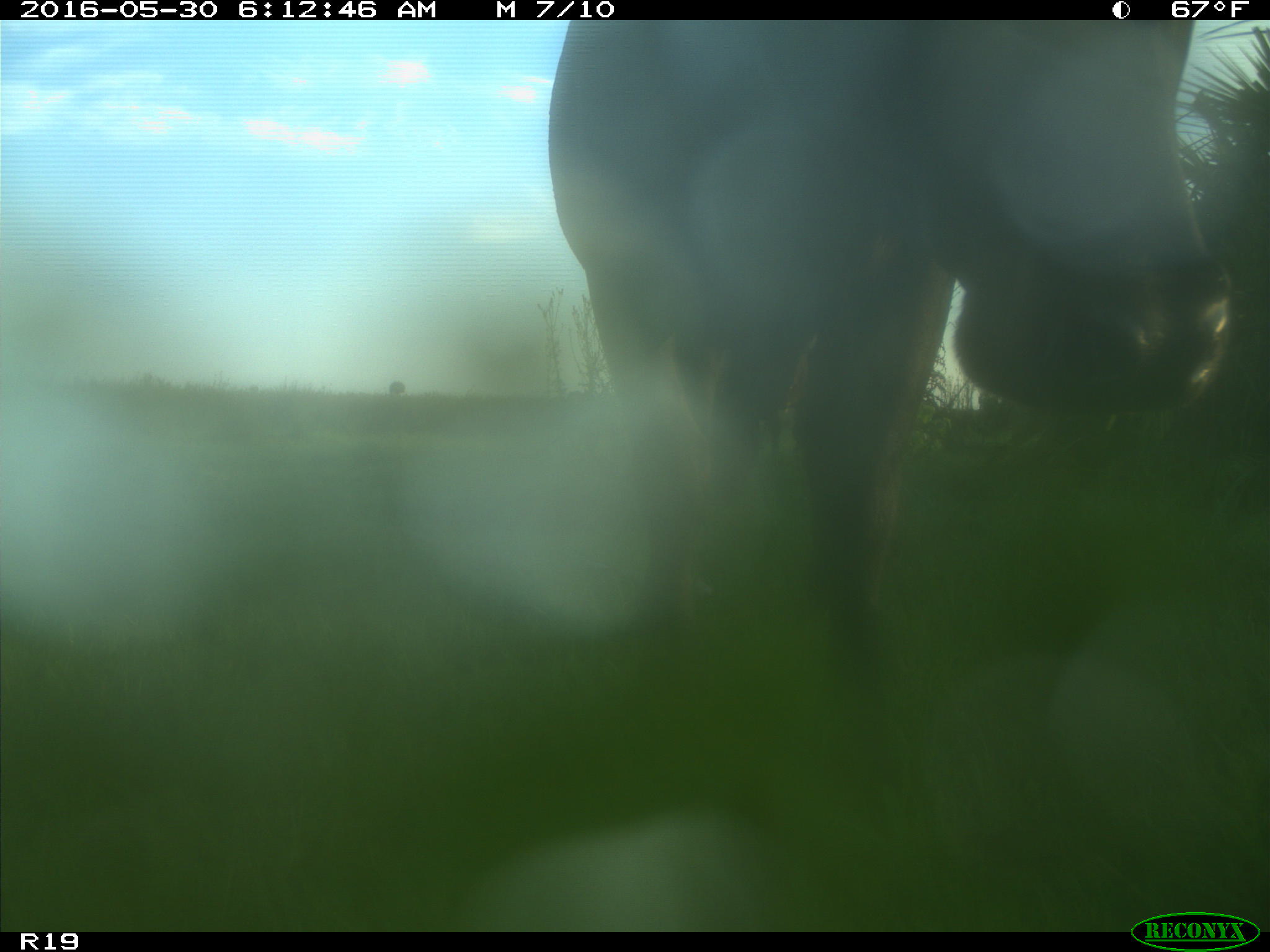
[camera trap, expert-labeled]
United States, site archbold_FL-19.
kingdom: Animalia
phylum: Chordata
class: Mammalia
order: Artiodactyla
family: Bovidae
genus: Bos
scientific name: Bos taurus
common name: domestic cow